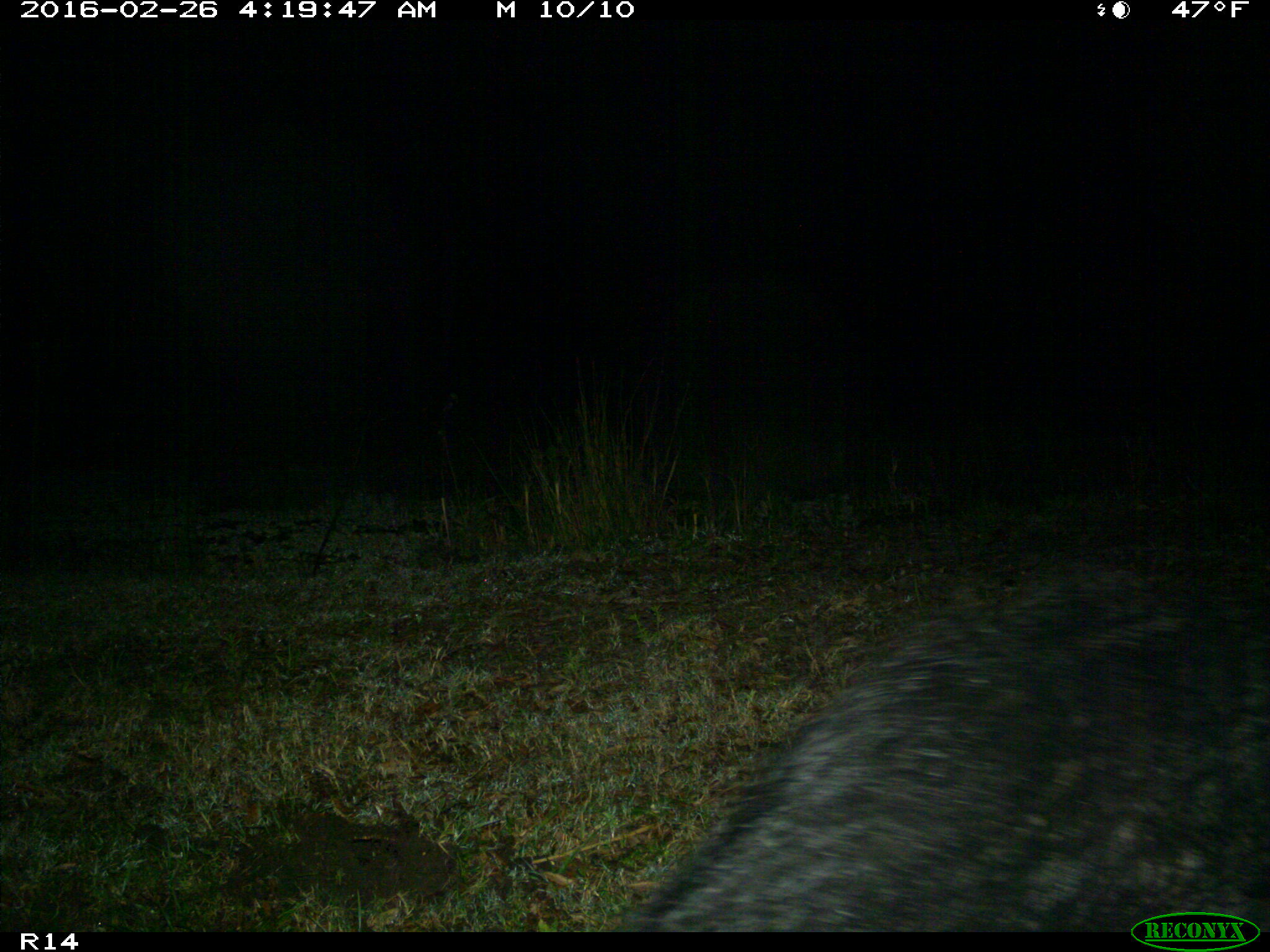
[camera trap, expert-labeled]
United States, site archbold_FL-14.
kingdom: Animalia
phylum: Chordata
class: Mammalia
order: Artiodactyla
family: Suidae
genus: Sus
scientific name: Sus scrofa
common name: wild boar